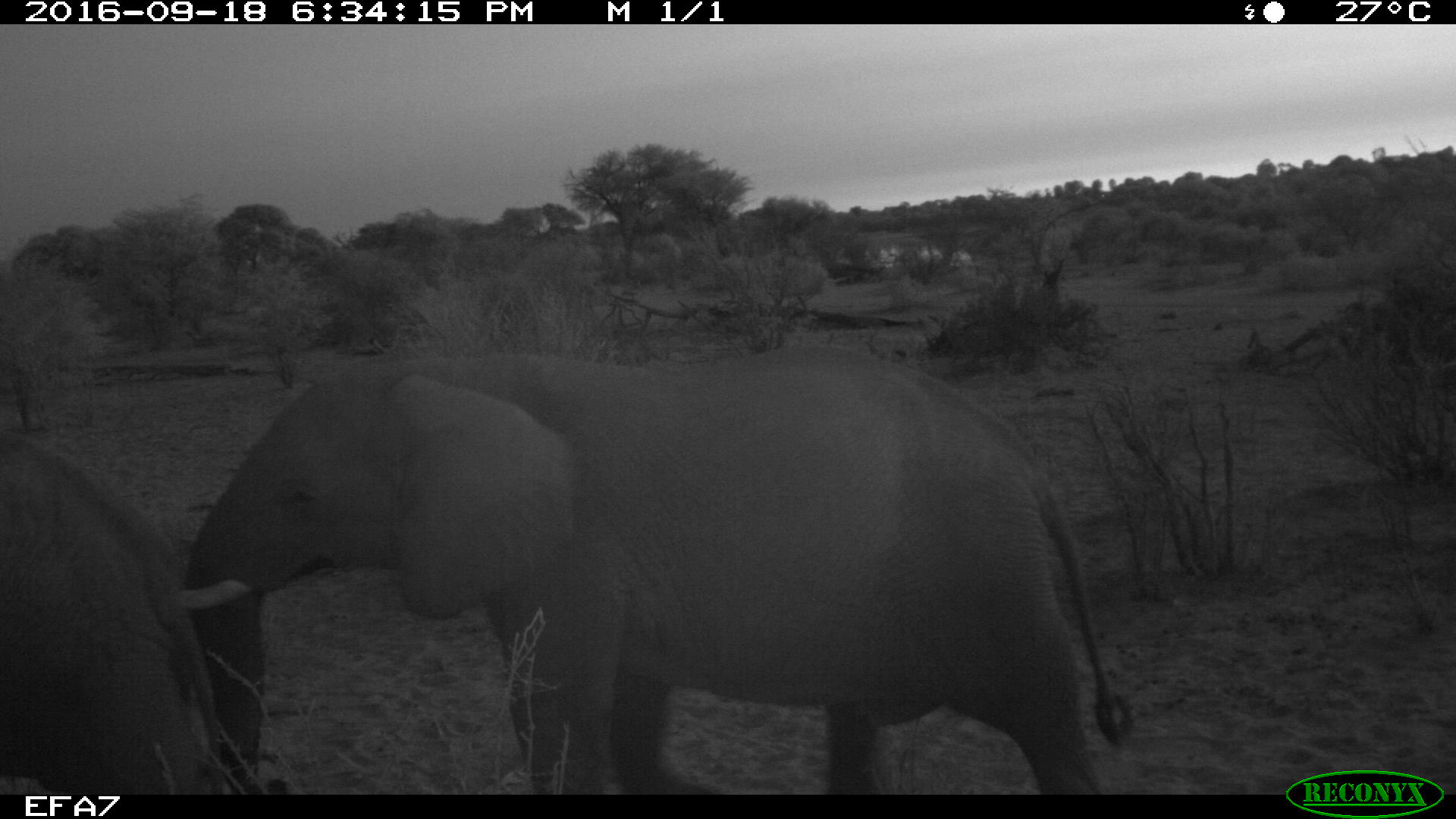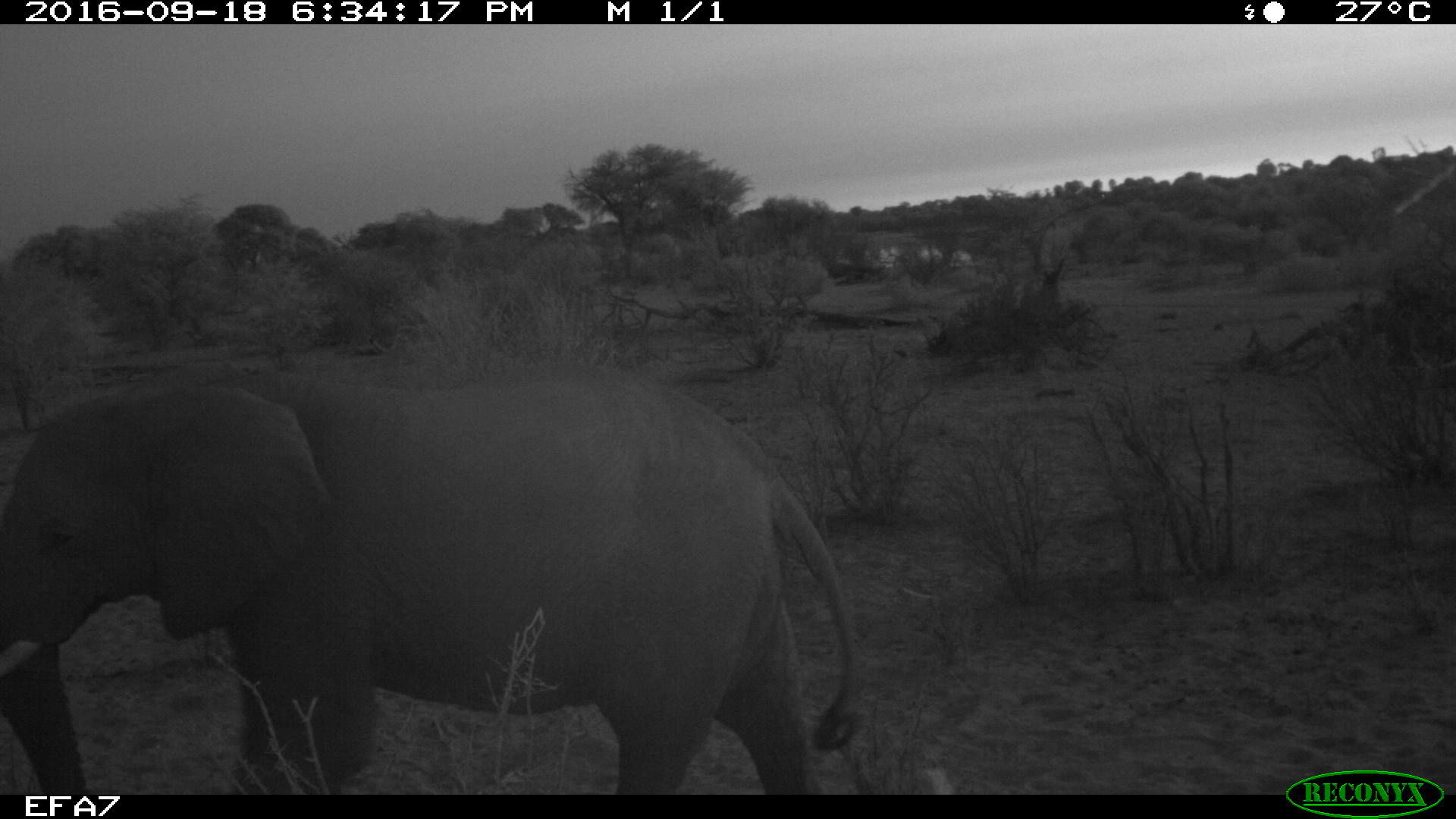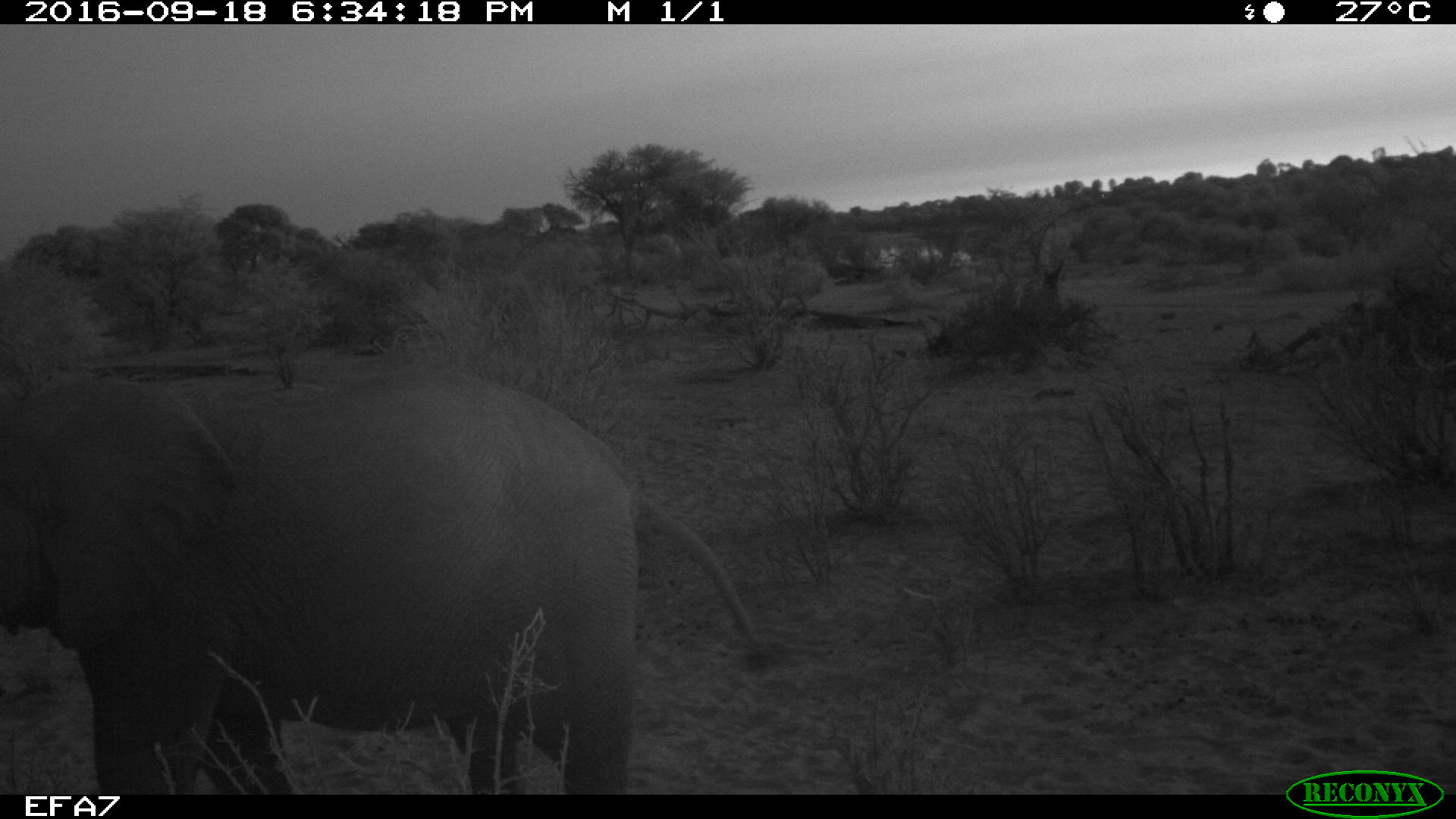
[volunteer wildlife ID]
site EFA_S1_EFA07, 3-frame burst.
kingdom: Animalia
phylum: Chordata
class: Mammalia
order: Proboscidea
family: Elephantidae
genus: Loxodonta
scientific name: Loxodonta africana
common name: african bush elephant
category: elephant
Elephant (african bush elephant) (Loxodonta africana), count 2. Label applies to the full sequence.